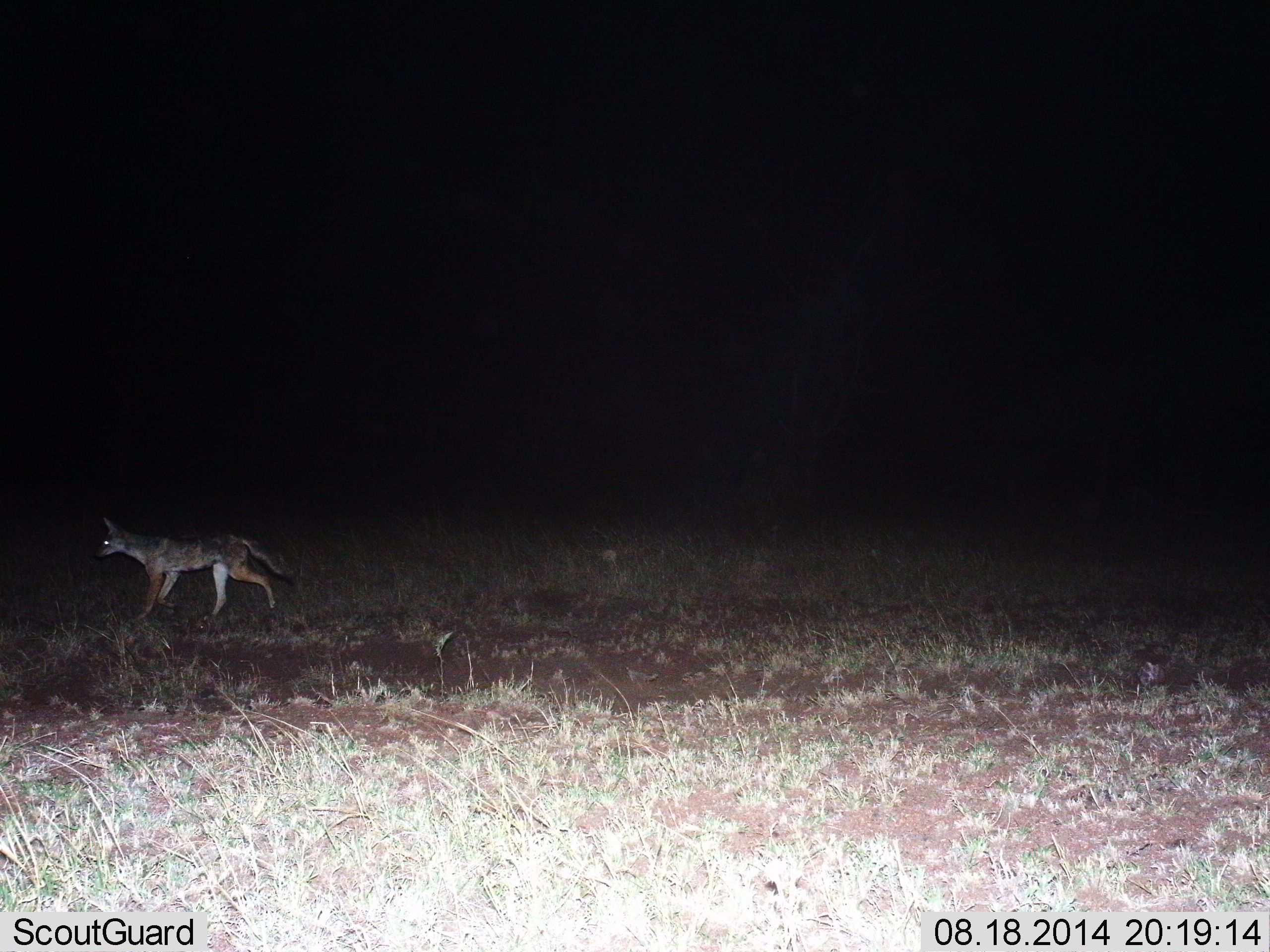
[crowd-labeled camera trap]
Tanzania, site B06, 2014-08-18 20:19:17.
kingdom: Animalia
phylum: Chordata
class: Mammalia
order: Carnivora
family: Canidae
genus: Lupulella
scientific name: Lupulella mesomelas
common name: black-backed jackal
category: jackal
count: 1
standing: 0%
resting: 0%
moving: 100%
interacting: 0%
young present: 0%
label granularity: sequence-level